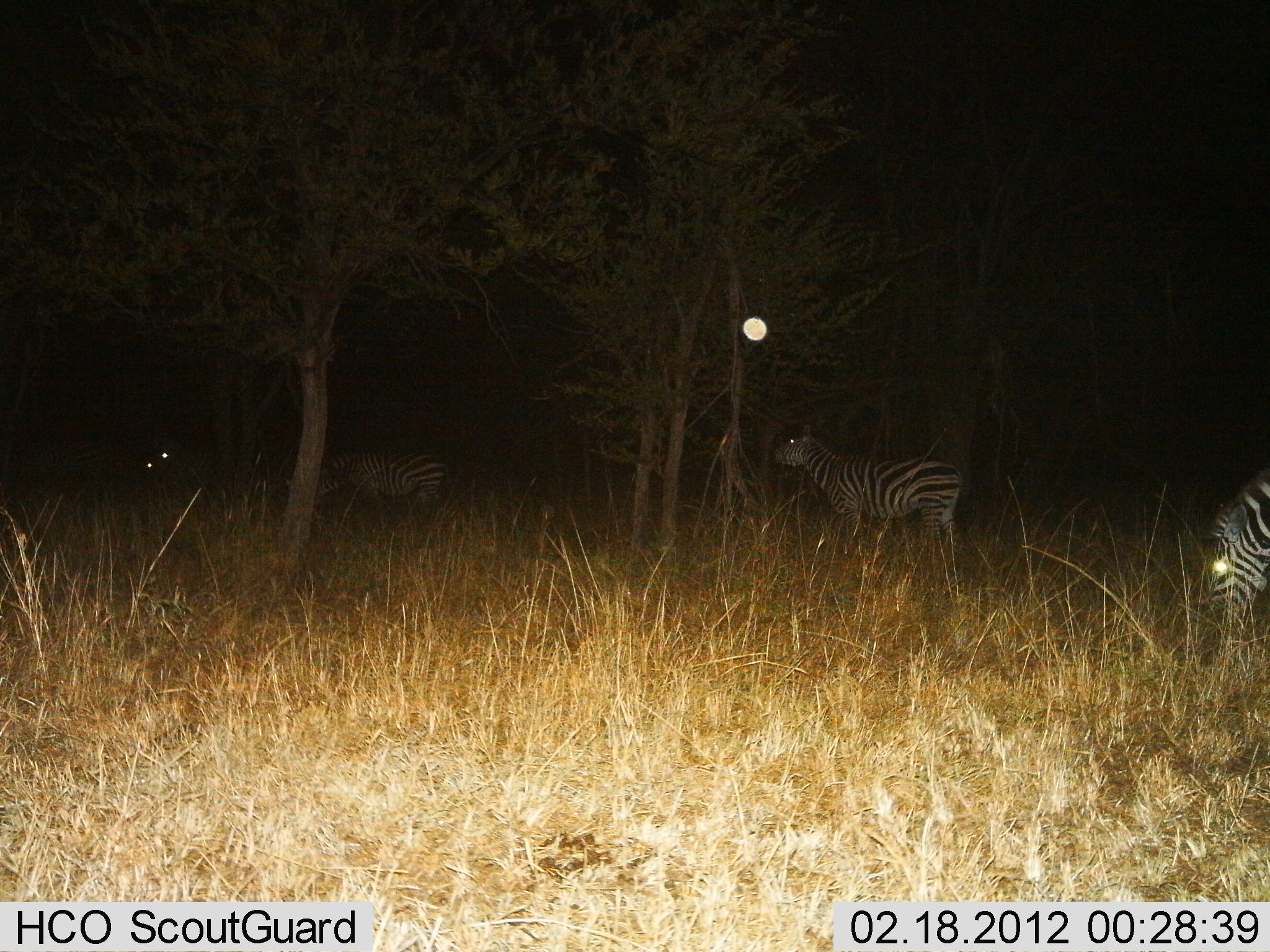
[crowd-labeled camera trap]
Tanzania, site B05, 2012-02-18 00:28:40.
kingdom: Animalia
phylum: Chordata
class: Mammalia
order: Perissodactyla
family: Equidae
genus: Equus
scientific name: Equus quagga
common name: plains zebra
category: zebra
Zebra (plains zebra) (Equus quagga), count 4. Behavior (volunteer vote fractions): standing 80%, resting 0%, moving 27%, interacting 0%. Young present (vote fraction): 0%. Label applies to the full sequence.